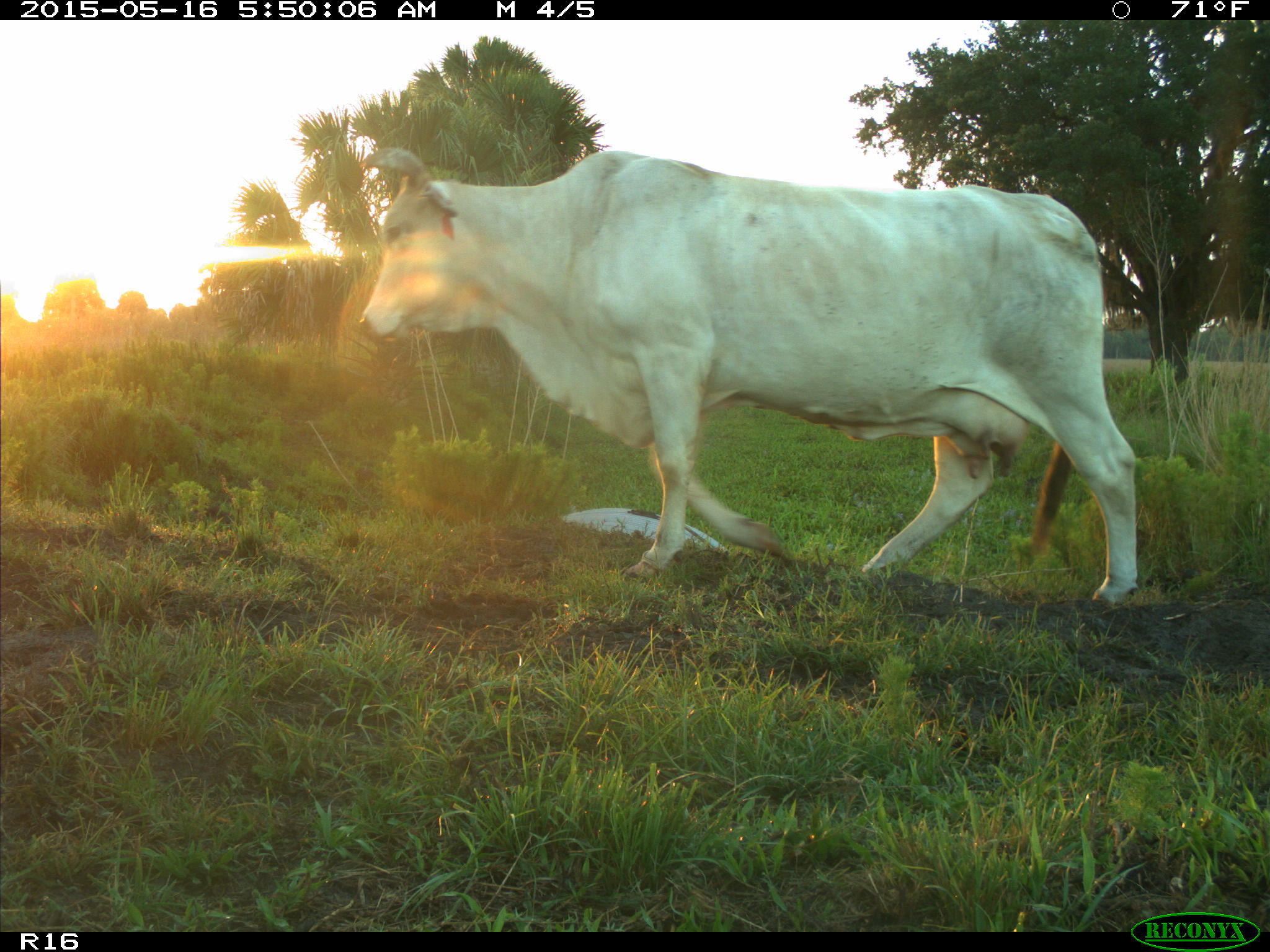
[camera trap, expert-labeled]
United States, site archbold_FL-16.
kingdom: Animalia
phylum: Chordata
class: Mammalia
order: Artiodactyla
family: Bovidae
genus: Bos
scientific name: Bos taurus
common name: domestic cow